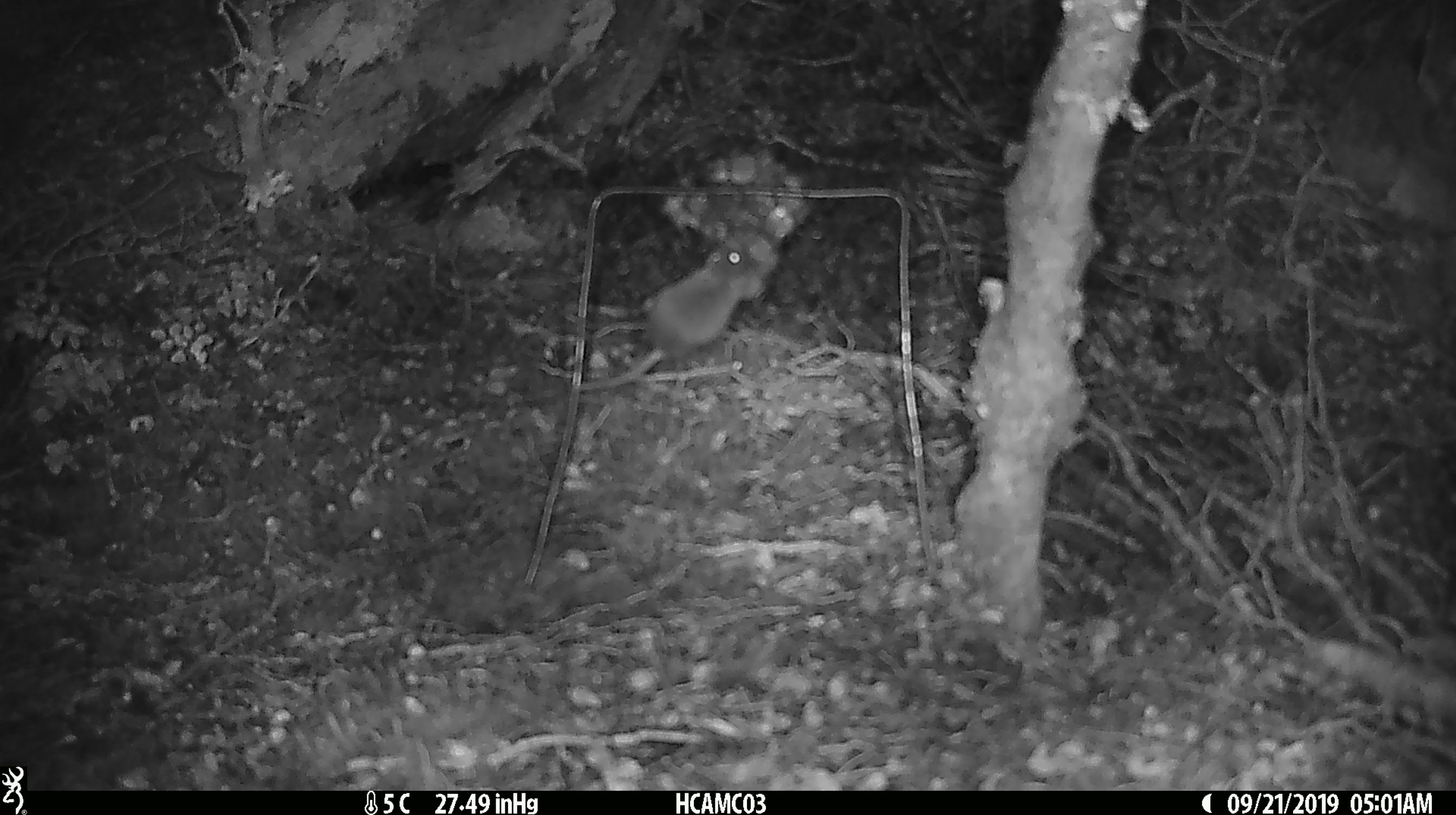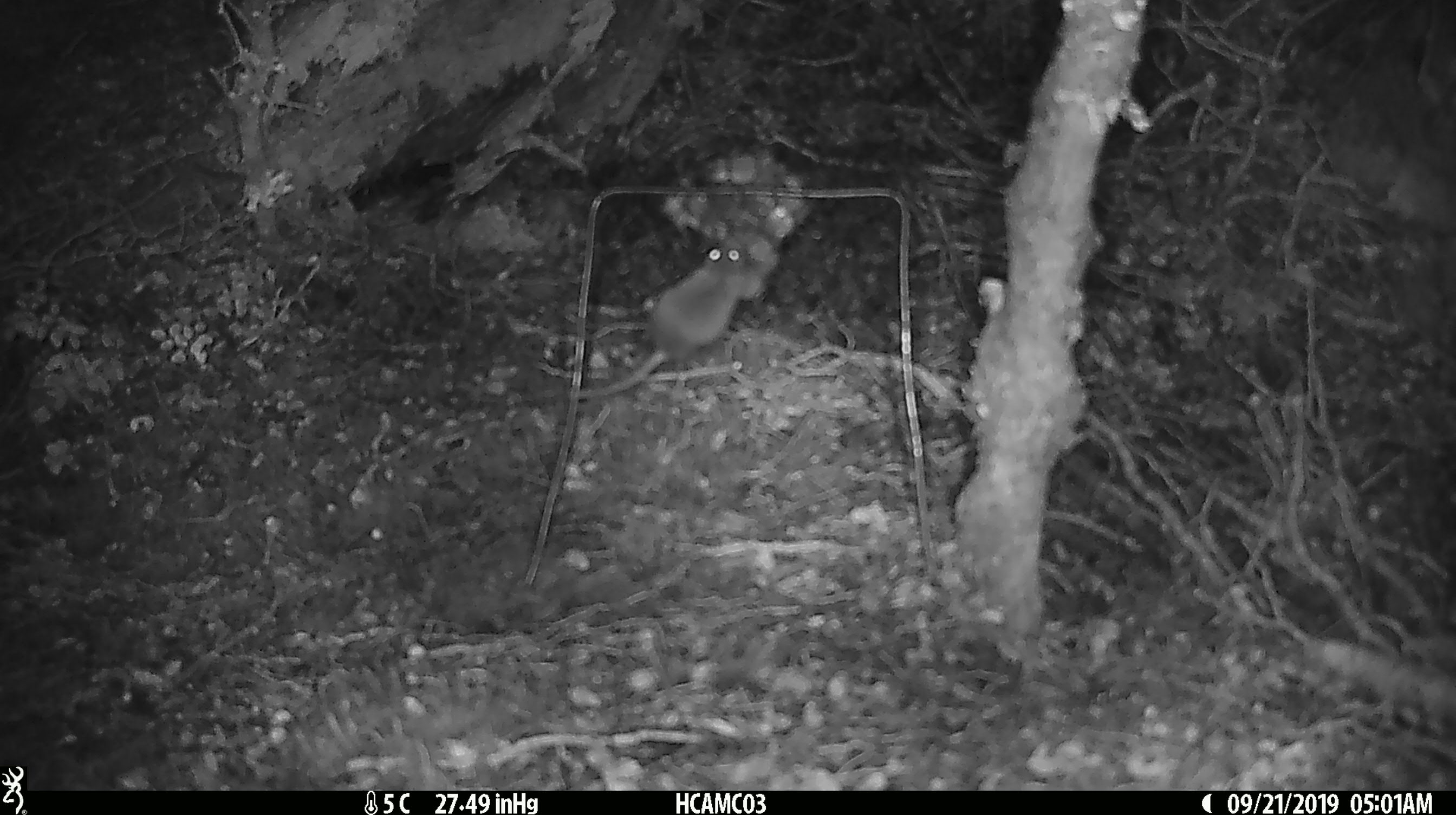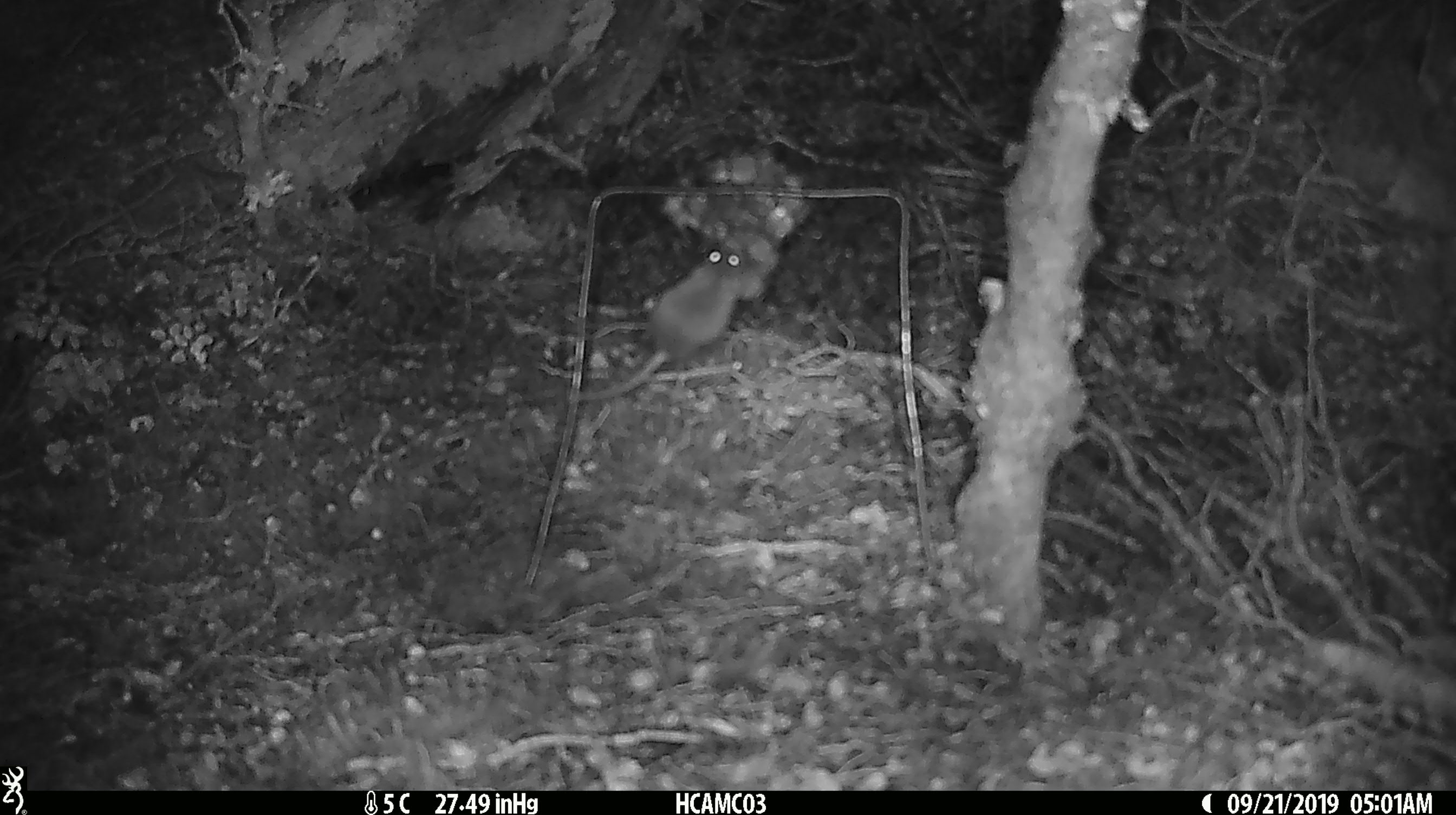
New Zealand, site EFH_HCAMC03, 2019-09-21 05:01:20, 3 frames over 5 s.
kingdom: Animalia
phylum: Chordata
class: Mammalia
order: Rodentia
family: Muridae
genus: Mus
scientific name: Mus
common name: mouse